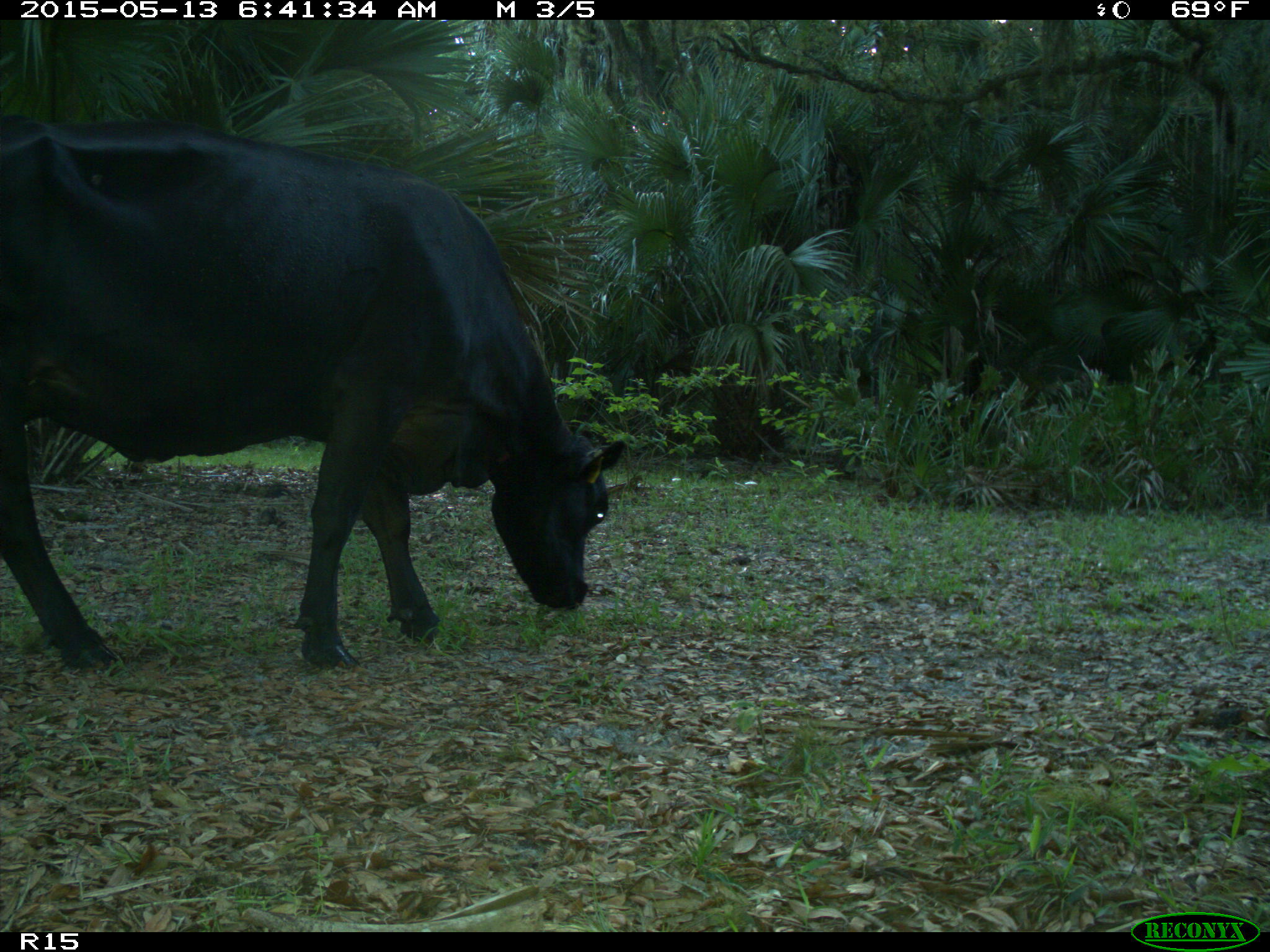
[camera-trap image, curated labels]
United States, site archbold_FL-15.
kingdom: Animalia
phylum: Chordata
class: Mammalia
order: Artiodactyla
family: Bovidae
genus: Bos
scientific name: Bos taurus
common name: domestic cow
Bos taurus (domestic cow).